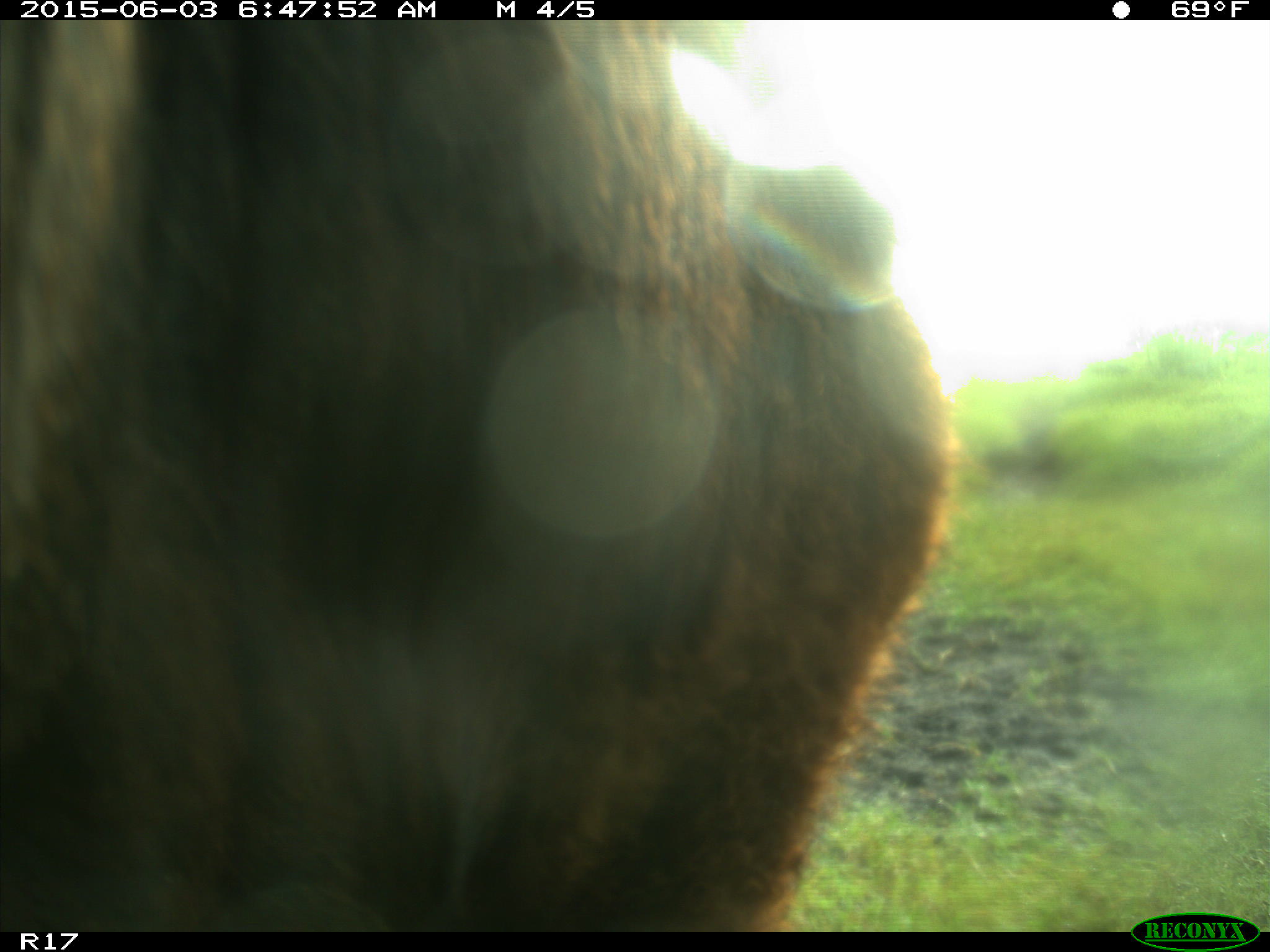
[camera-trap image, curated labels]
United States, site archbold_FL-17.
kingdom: Animalia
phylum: Chordata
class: Mammalia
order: Artiodactyla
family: Bovidae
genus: Bos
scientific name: Bos taurus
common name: domestic cow